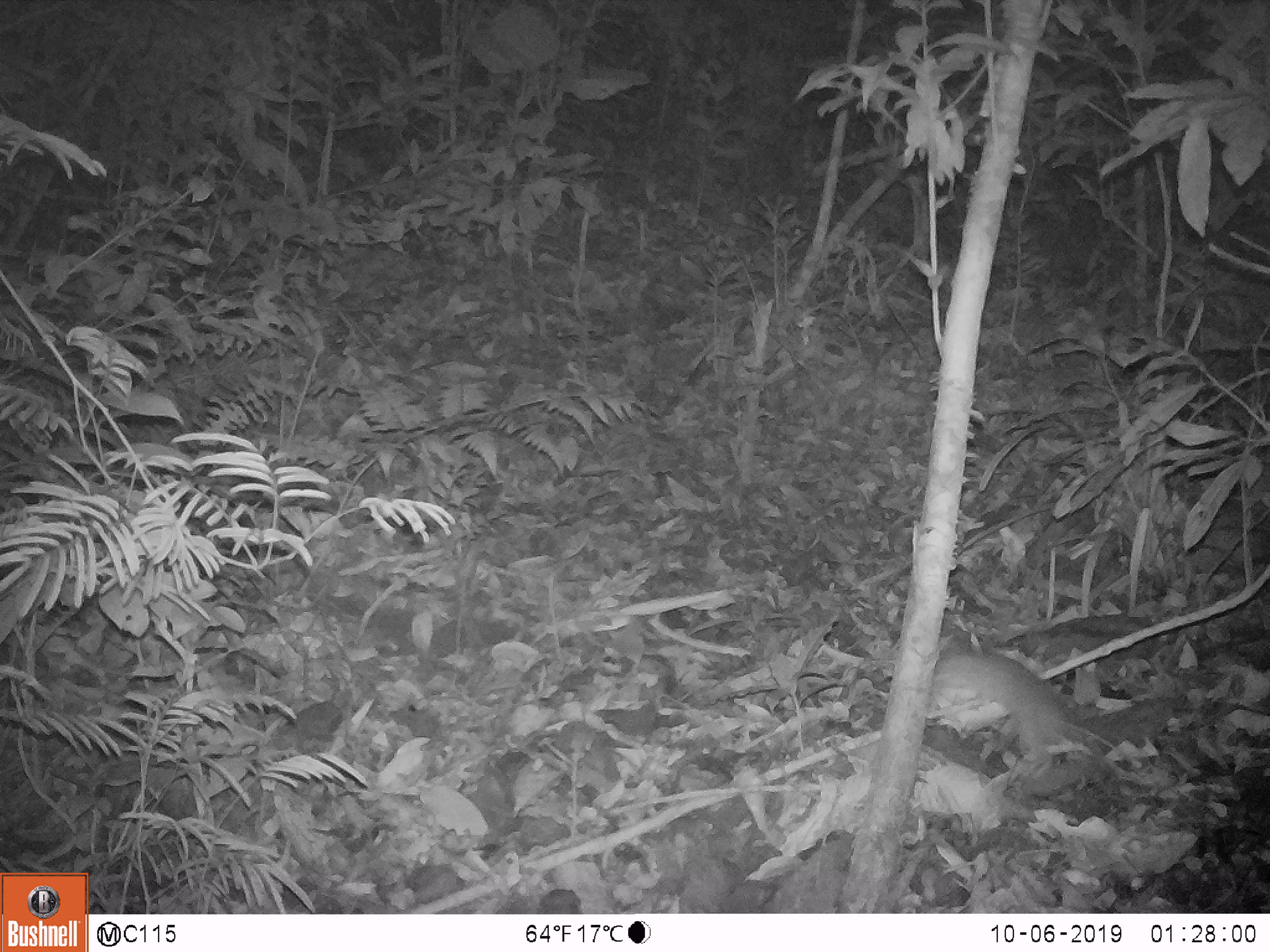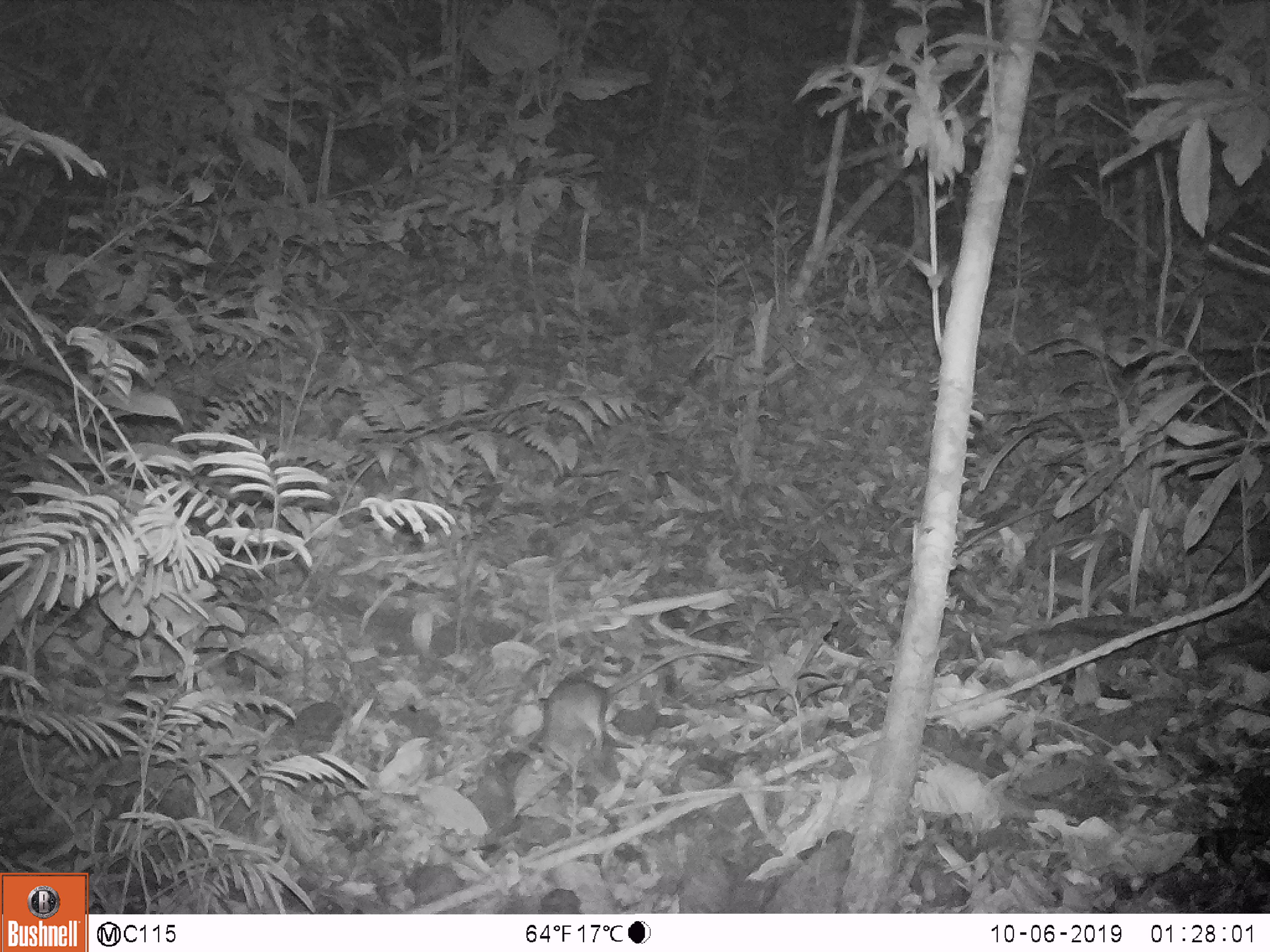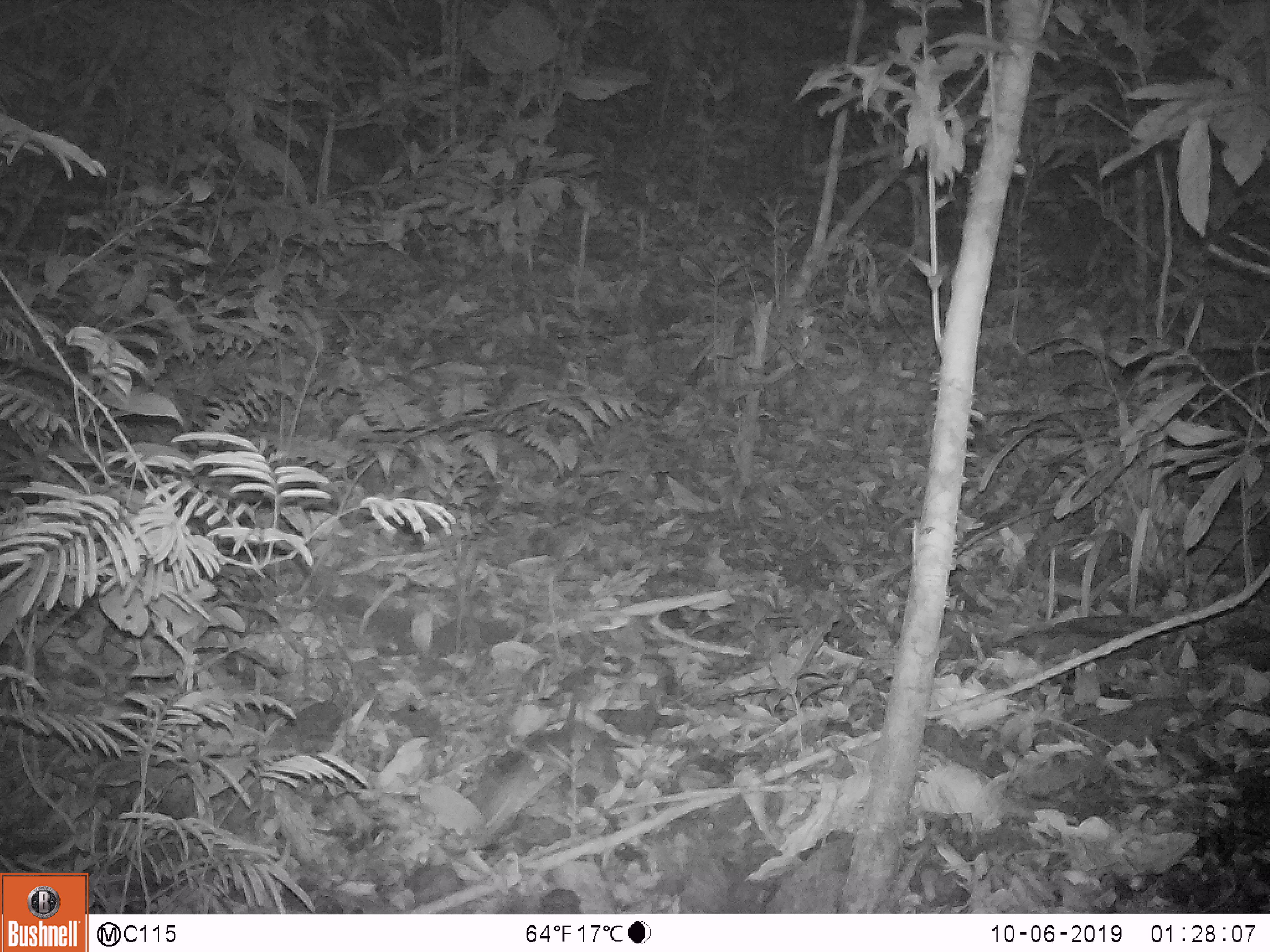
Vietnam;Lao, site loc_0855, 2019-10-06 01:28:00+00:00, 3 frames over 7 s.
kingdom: Animalia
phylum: Chordata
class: Mammalia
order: Rodentia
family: Muridae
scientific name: Muridae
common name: old-world mice and rats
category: unidentified murid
Unidentified murid (old-world mice and rats) (Muridae). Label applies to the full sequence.